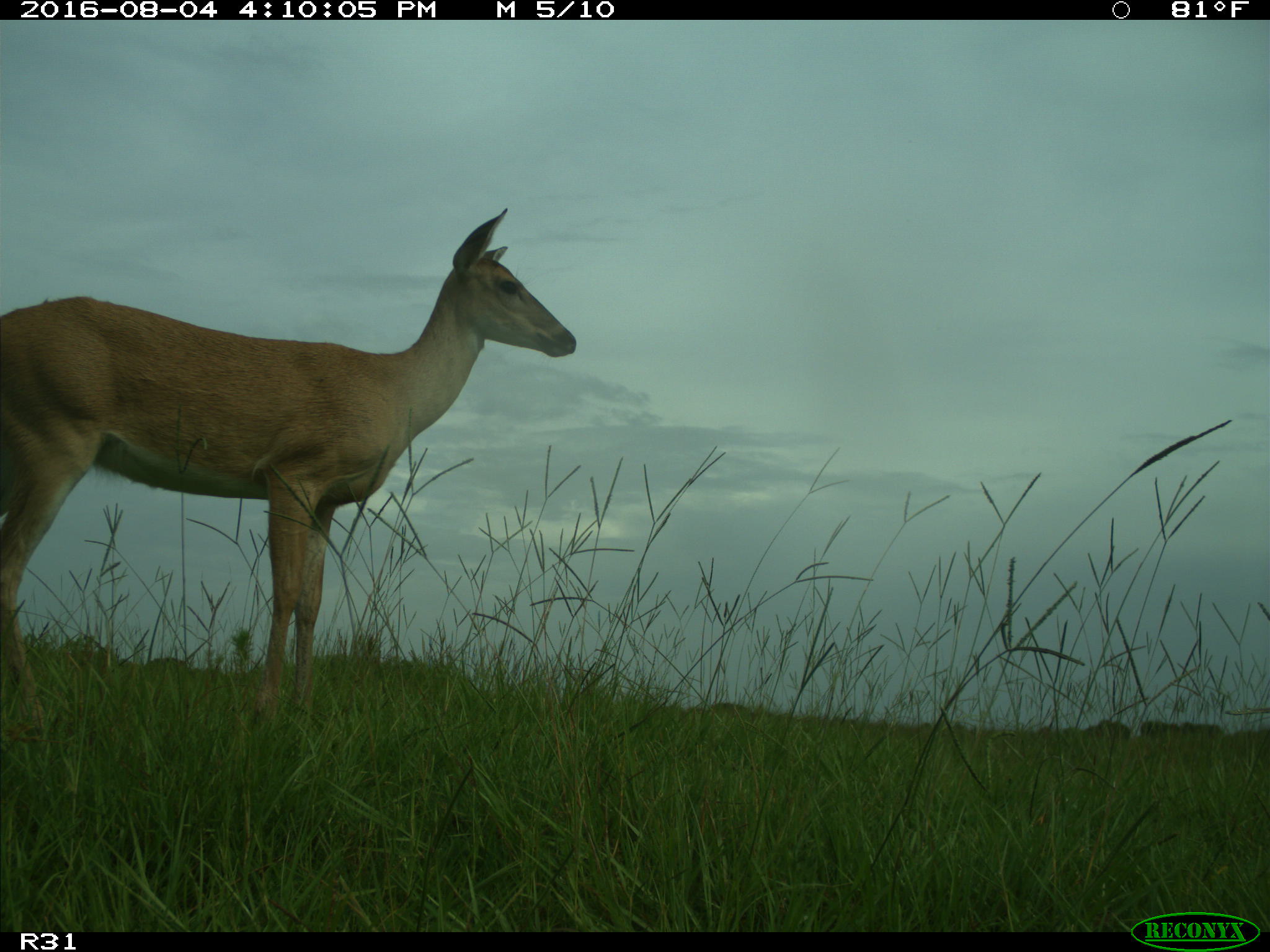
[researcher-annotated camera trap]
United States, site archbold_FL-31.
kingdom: Animalia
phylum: Chordata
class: Mammalia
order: Artiodactyla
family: Cervidae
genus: Odocoileus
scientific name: Odocoileus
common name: deer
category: unidentified deer